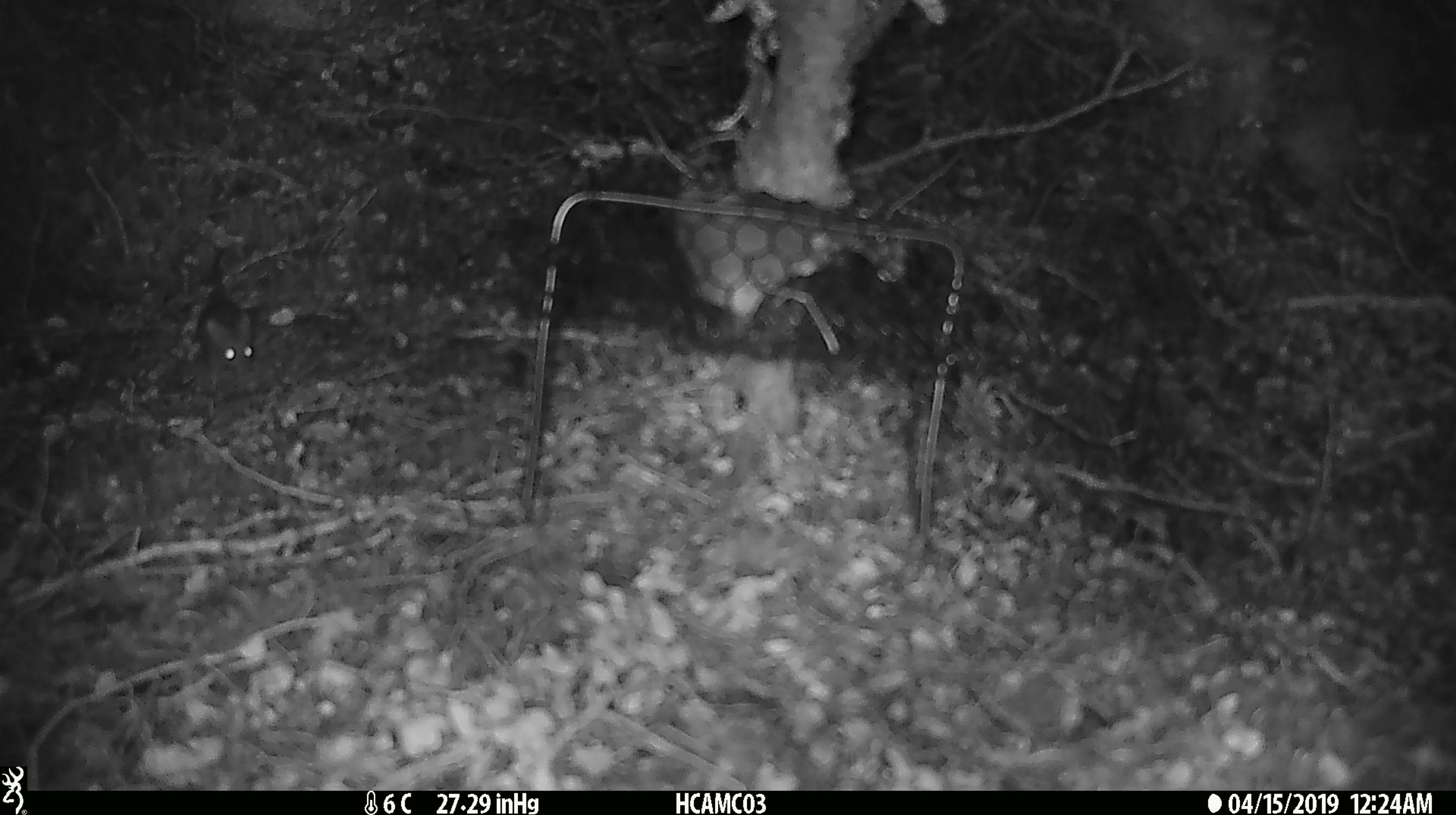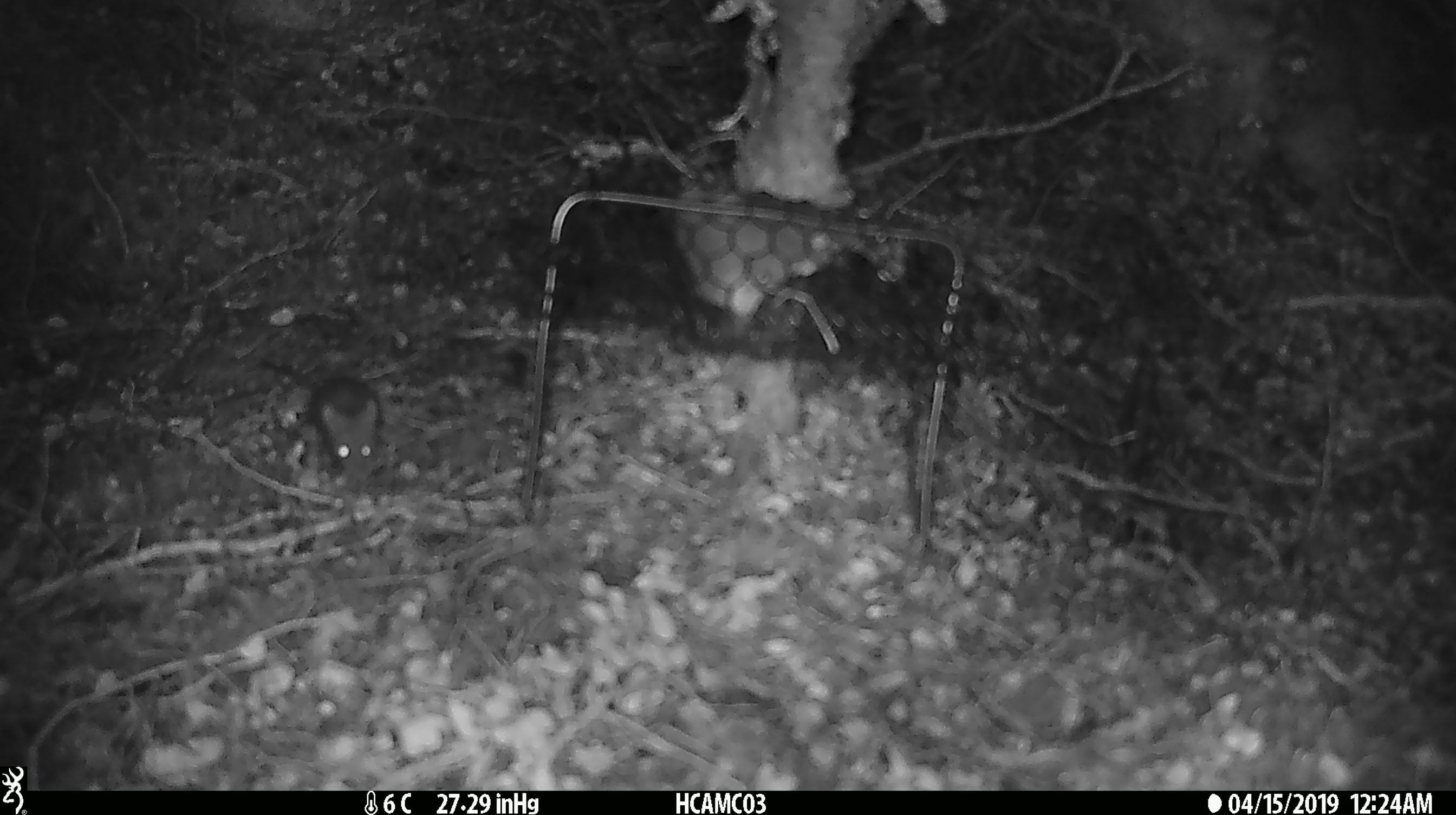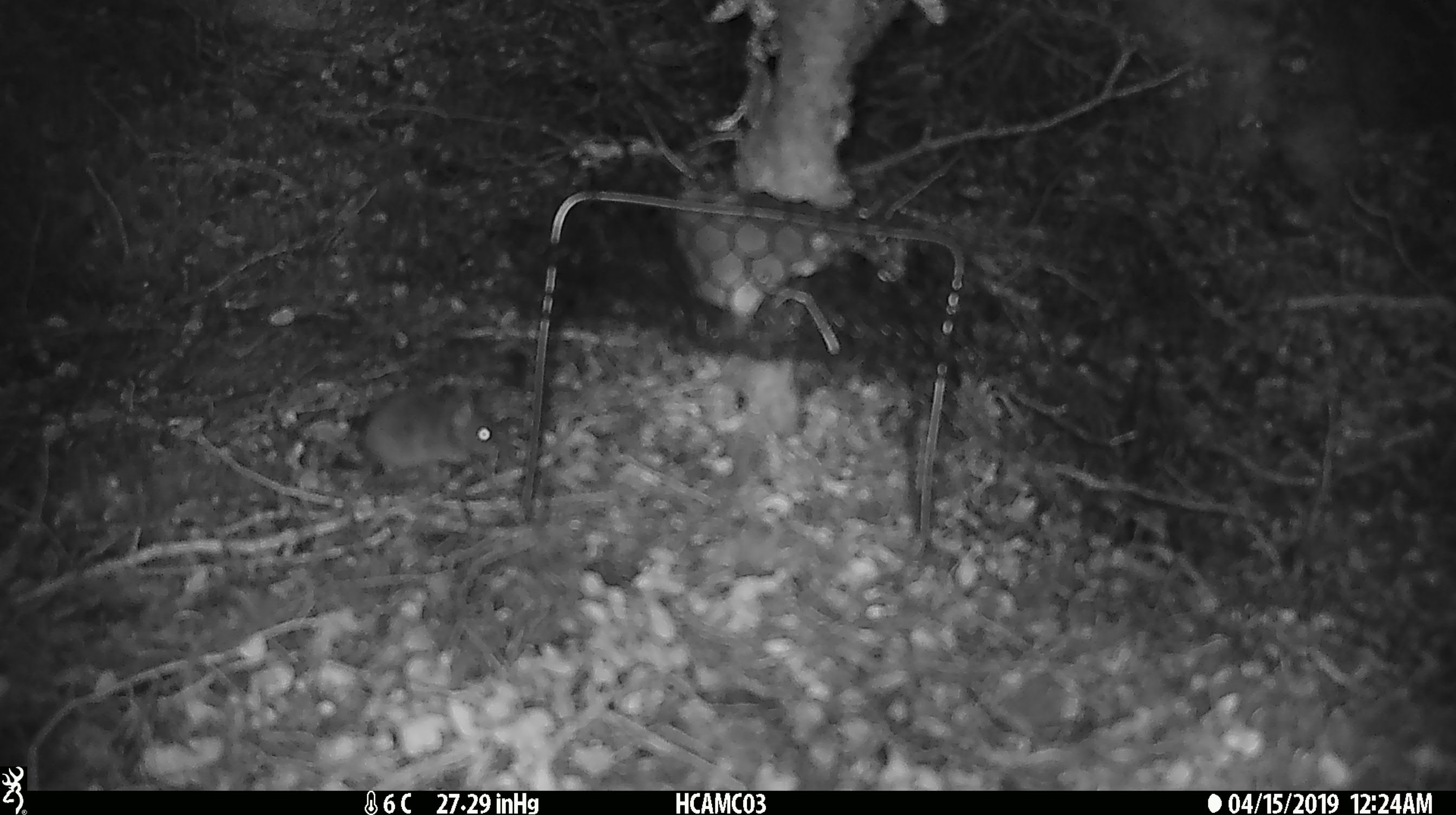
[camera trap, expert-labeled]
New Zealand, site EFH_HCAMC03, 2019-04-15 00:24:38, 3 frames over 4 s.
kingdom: Animalia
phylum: Chordata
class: Mammalia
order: Rodentia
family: Muridae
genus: Mus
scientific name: Mus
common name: mouse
Mouse (Mus).